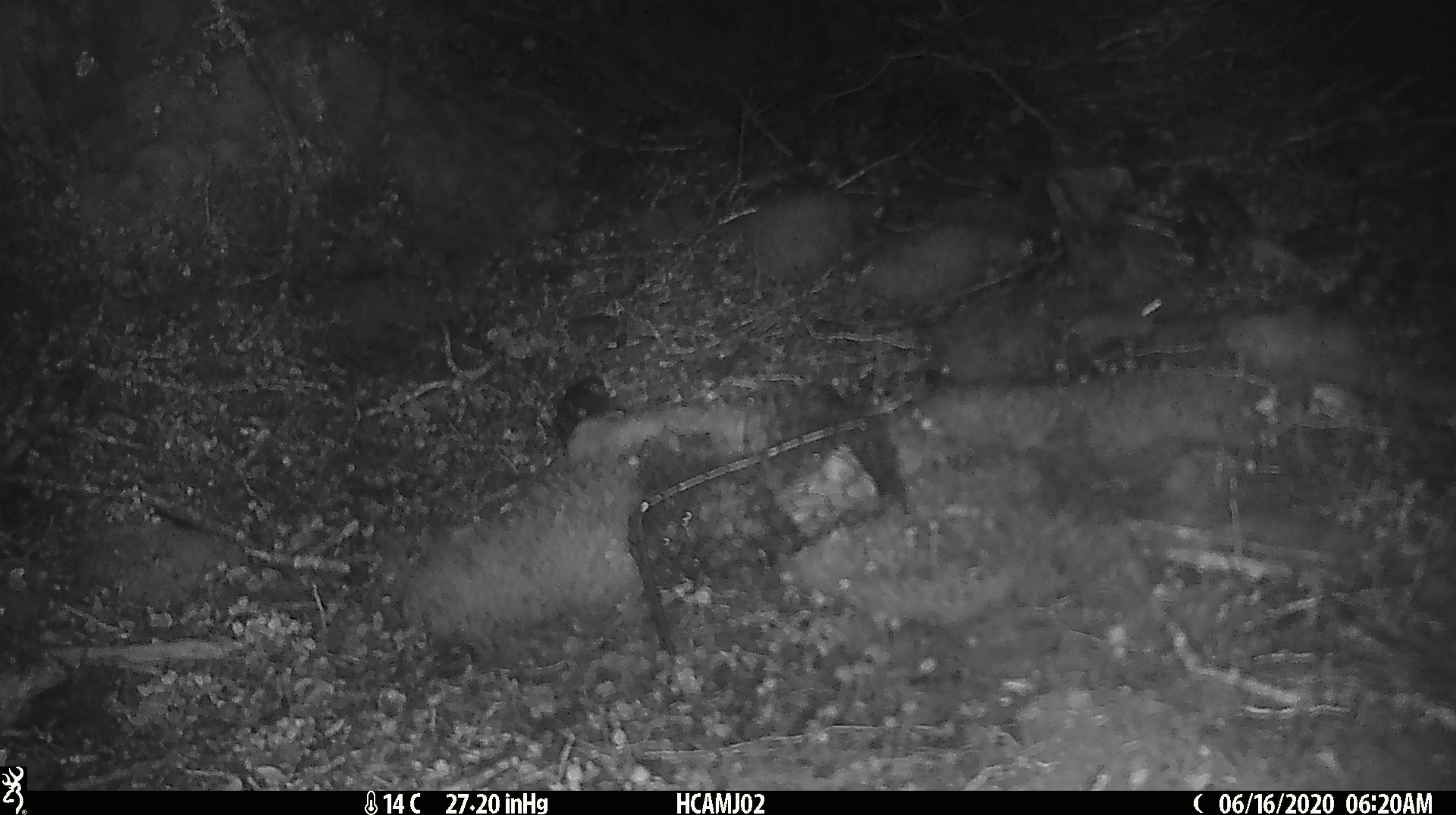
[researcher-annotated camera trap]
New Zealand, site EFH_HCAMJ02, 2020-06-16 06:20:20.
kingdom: Animalia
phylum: Chordata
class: Mammalia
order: Rodentia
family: Muridae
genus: Mus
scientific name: Mus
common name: mouse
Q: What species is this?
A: Mouse (Mus).